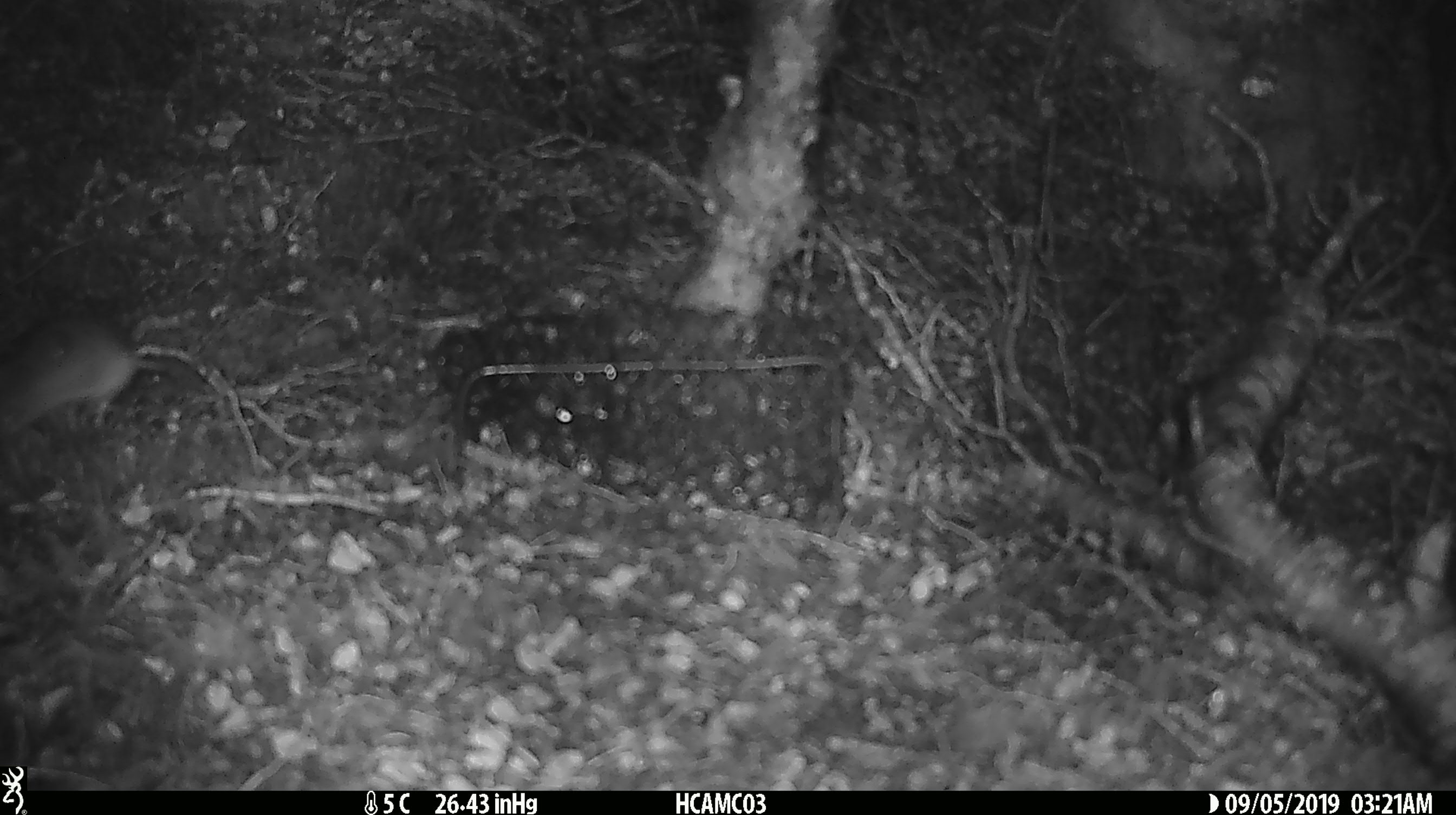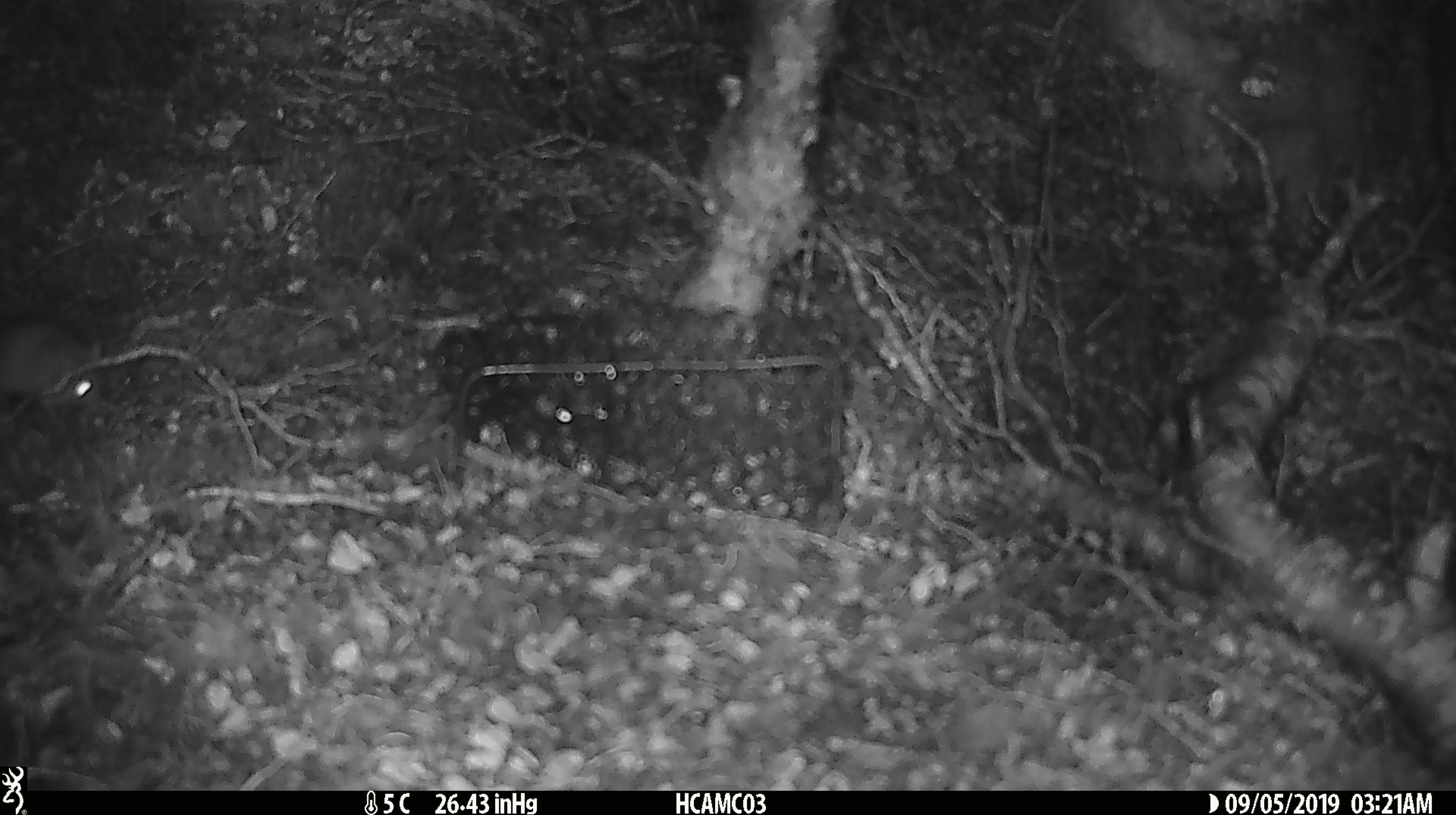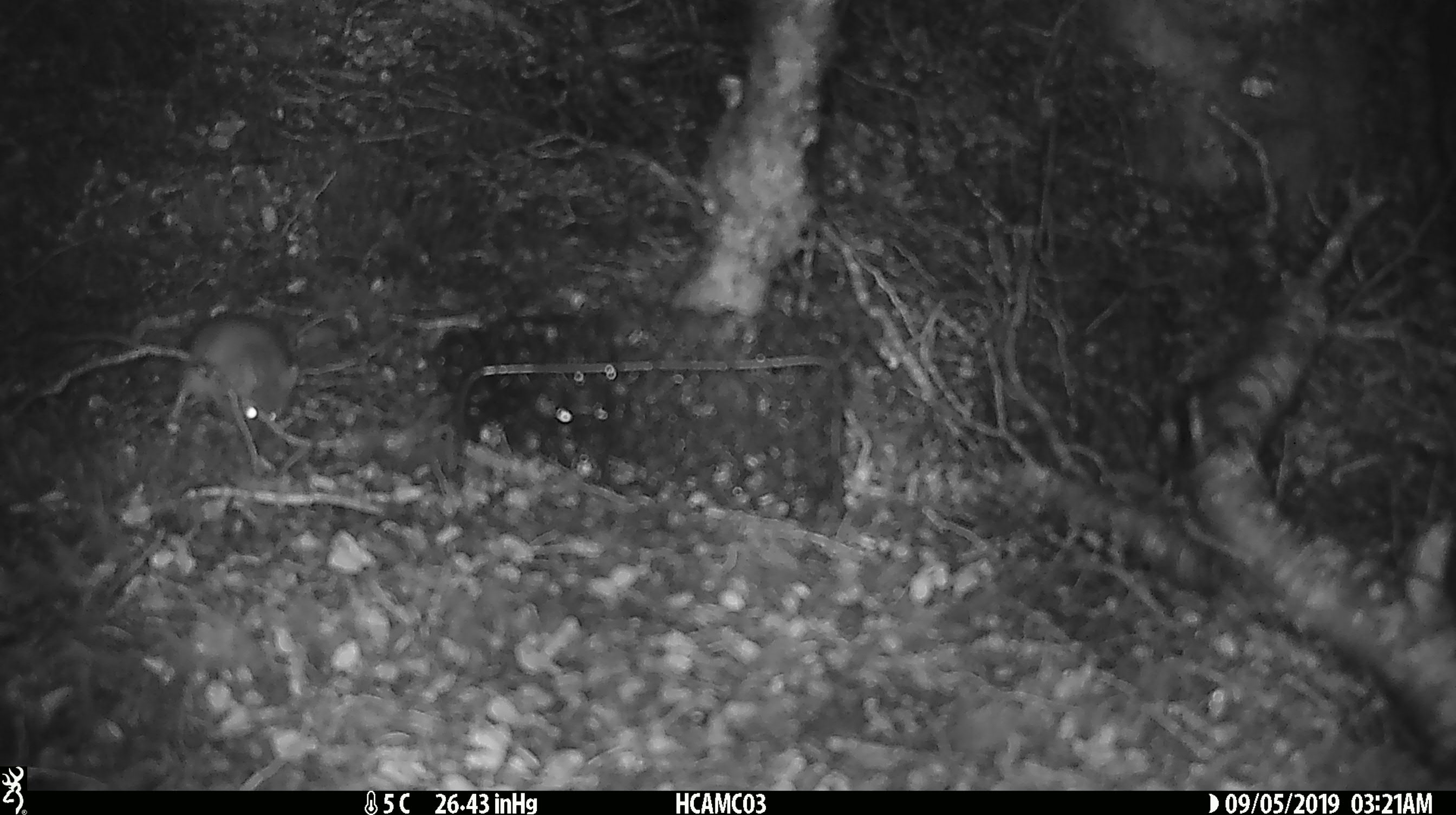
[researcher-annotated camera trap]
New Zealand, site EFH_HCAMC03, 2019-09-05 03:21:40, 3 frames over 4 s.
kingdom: Animalia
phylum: Chordata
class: Mammalia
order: Rodentia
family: Muridae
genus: Mus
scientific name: Mus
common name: mouse